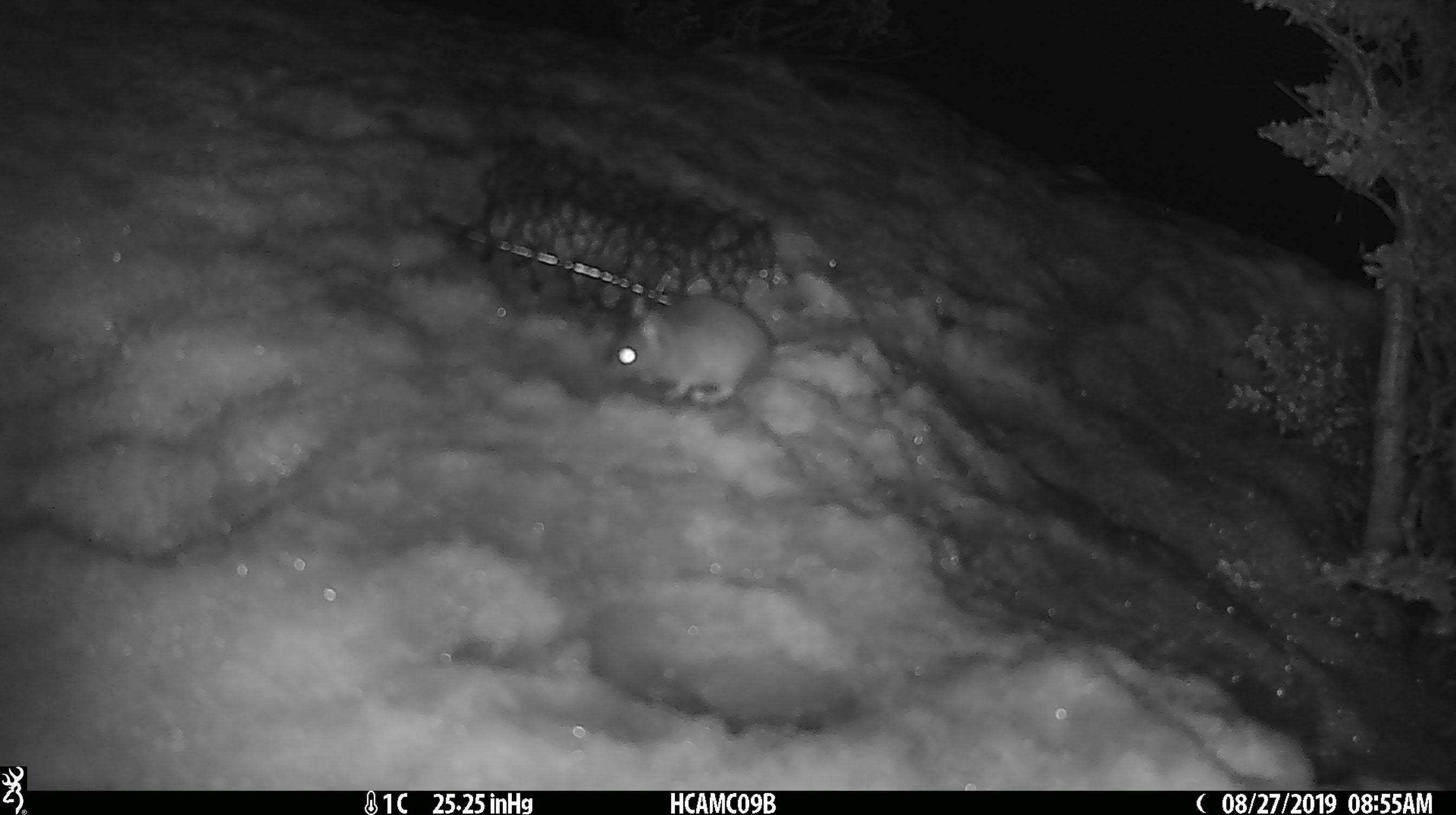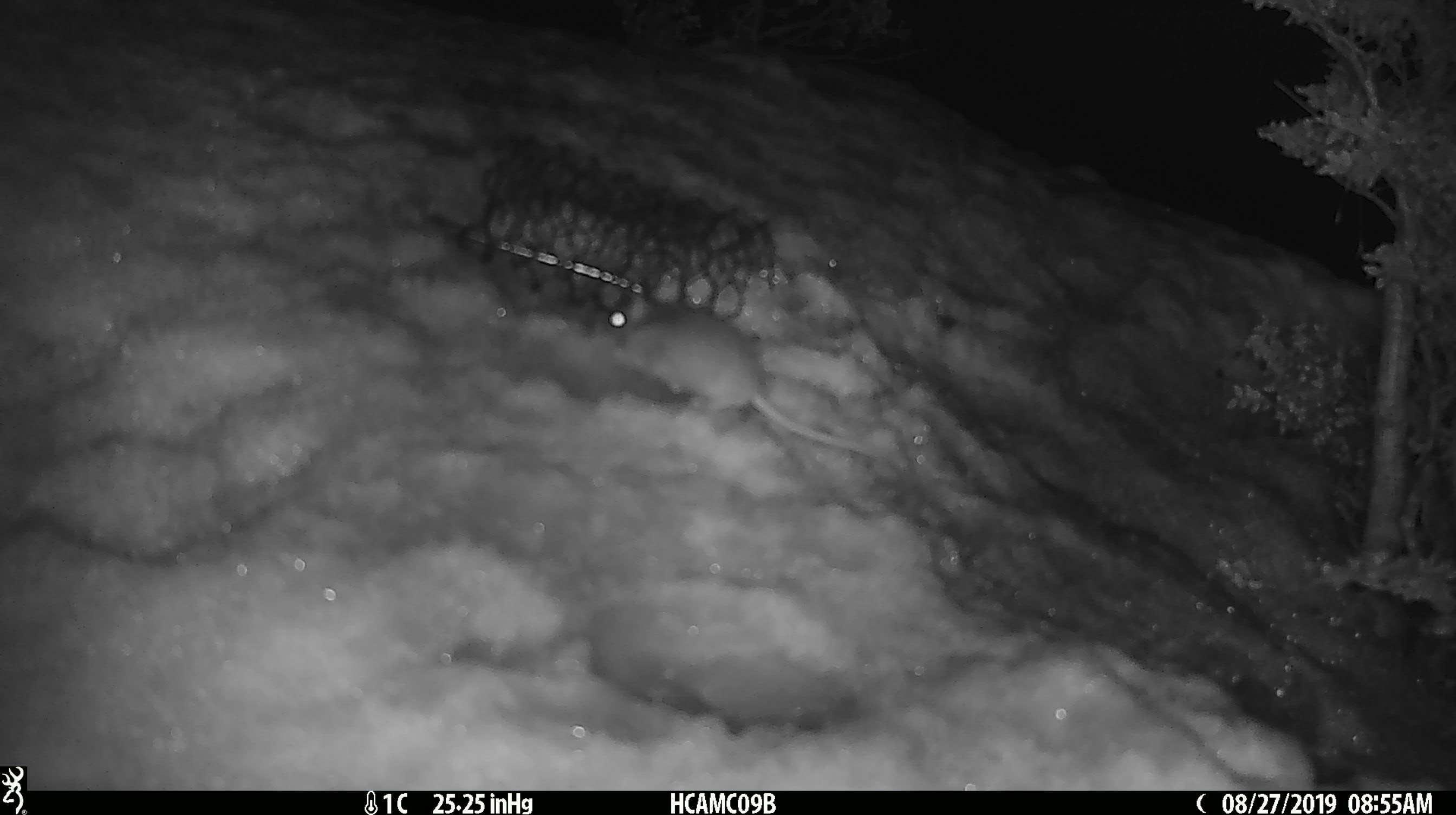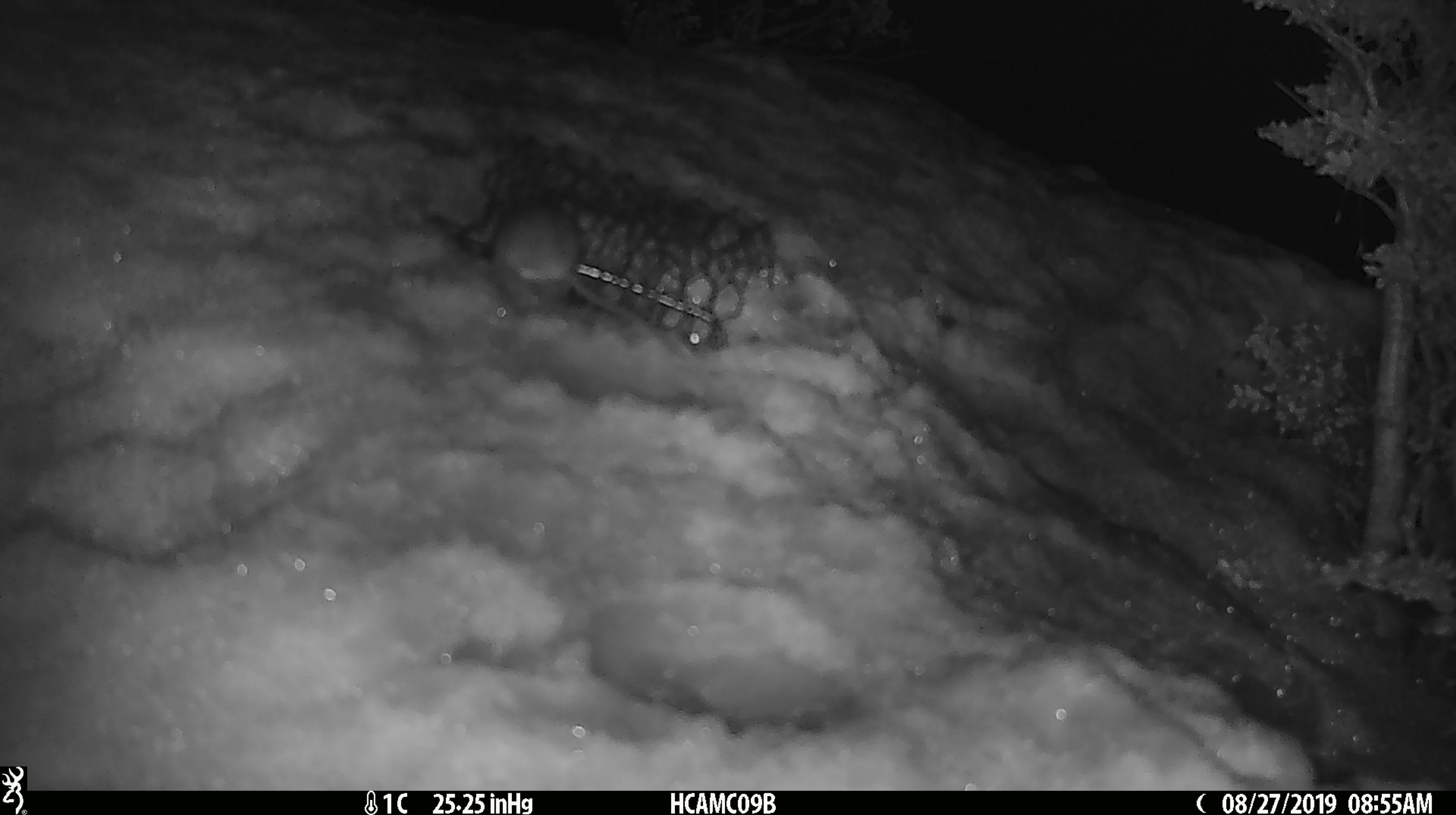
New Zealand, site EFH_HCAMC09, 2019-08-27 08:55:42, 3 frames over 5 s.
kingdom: Animalia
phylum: Chordata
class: Mammalia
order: Rodentia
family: Muridae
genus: Mus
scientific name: Mus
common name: mouse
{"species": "mouse (Mus)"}